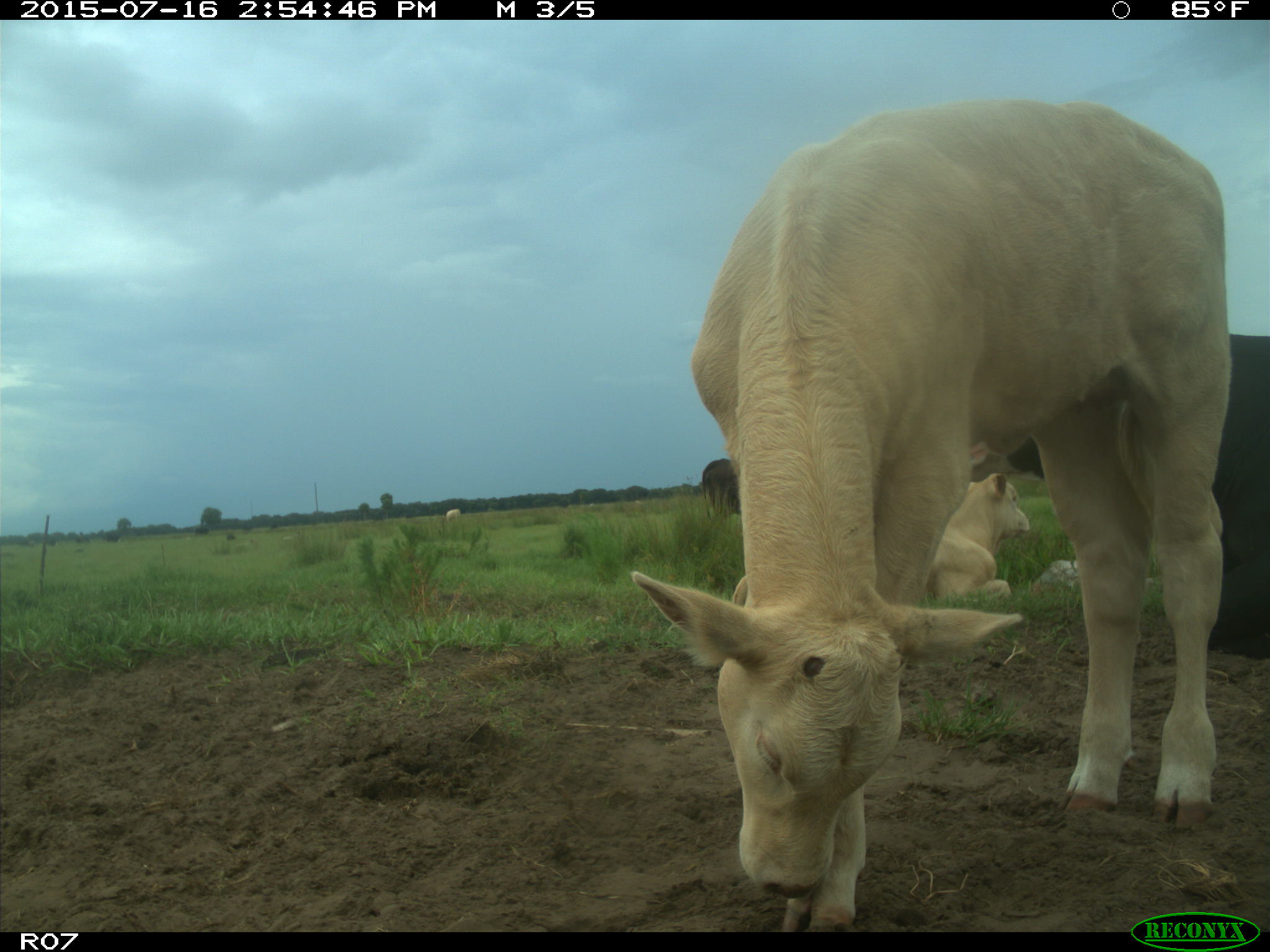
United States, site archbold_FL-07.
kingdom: Animalia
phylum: Chordata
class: Mammalia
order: Artiodactyla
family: Bovidae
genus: Bos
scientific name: Bos taurus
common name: domestic cow